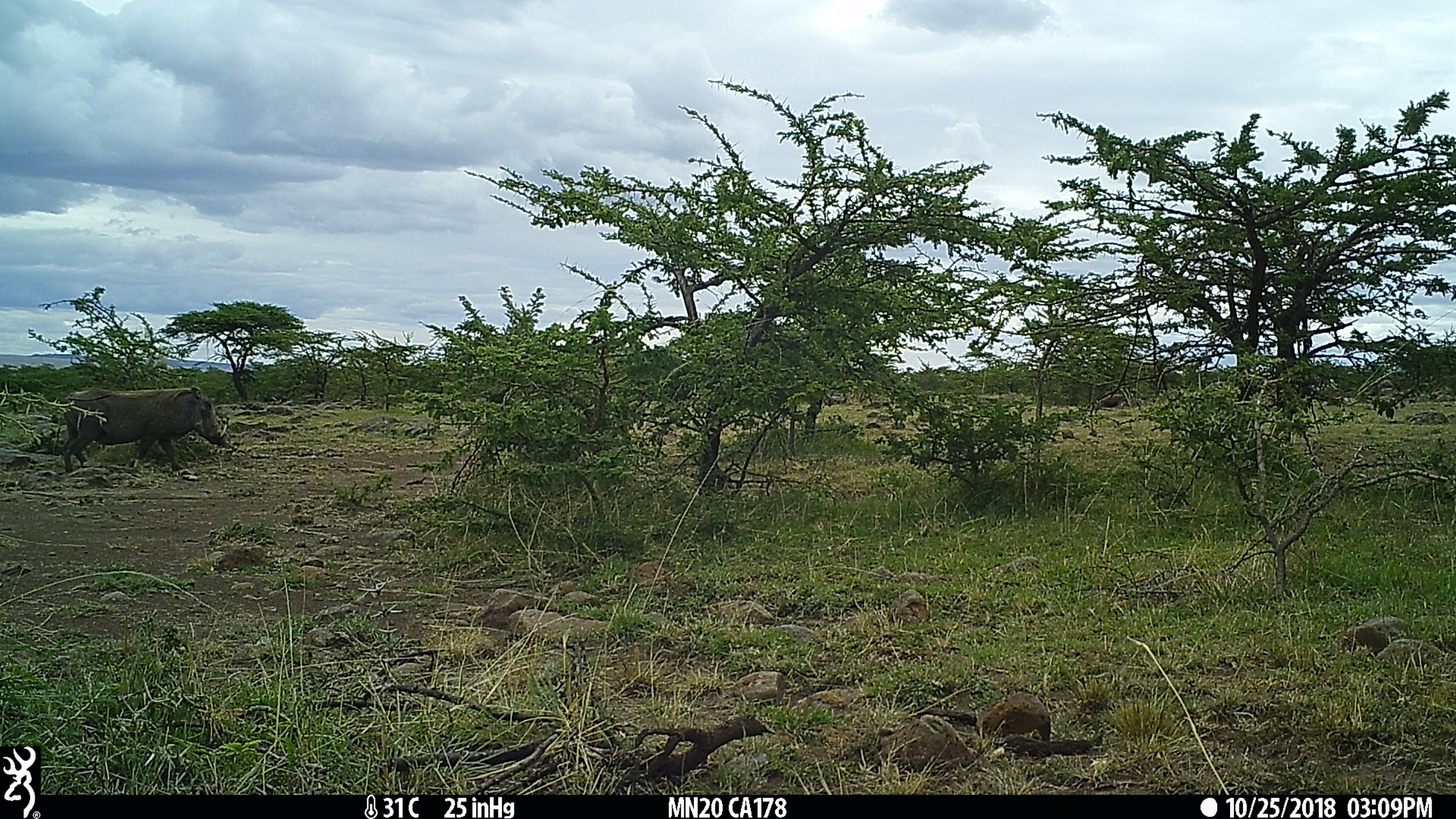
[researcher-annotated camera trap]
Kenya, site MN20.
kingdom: Animalia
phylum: Chordata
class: Mammalia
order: Artiodactyla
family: Suidae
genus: Phacochoerus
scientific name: Phacochoerus africanus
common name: common warthog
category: warthog